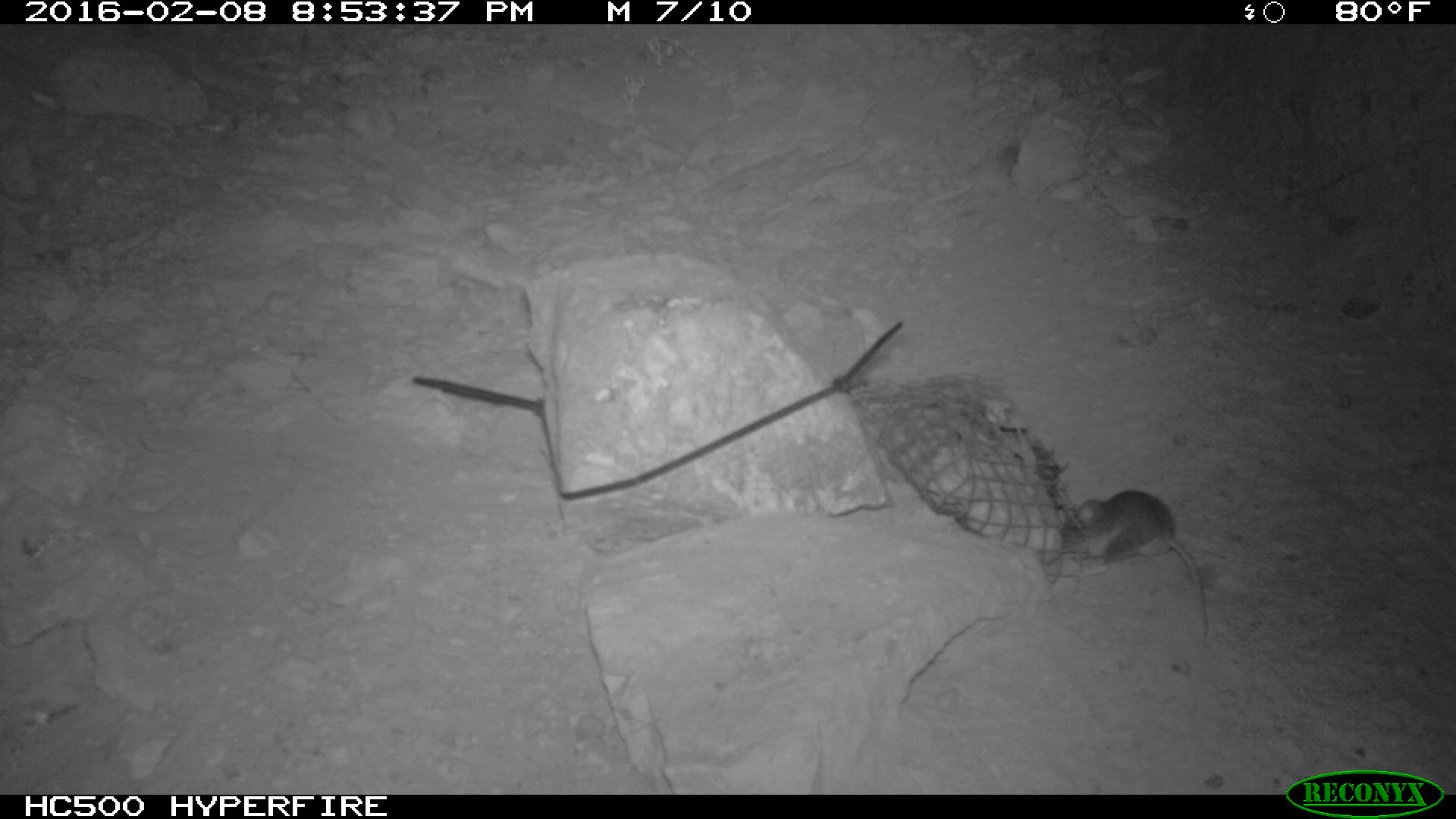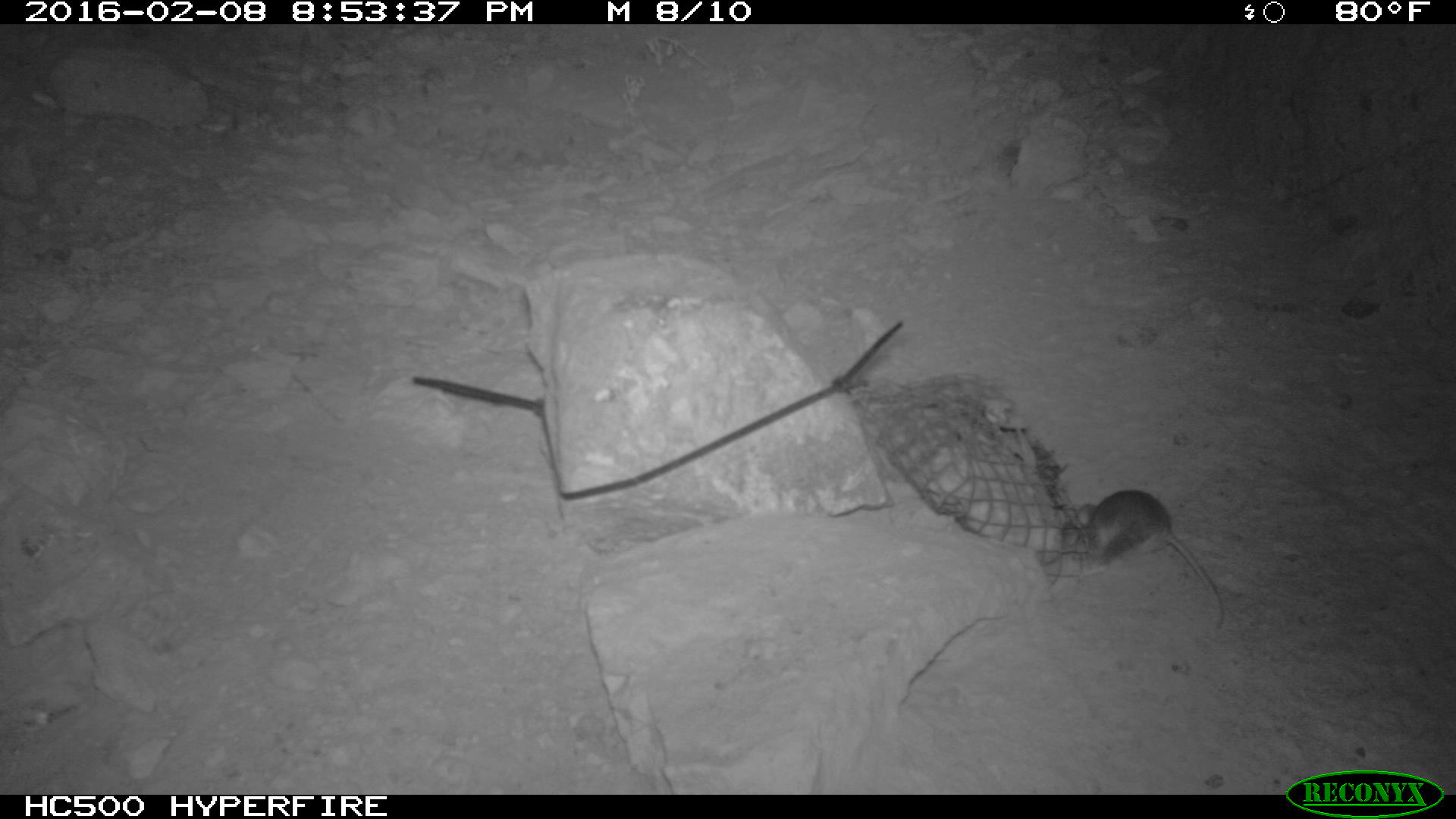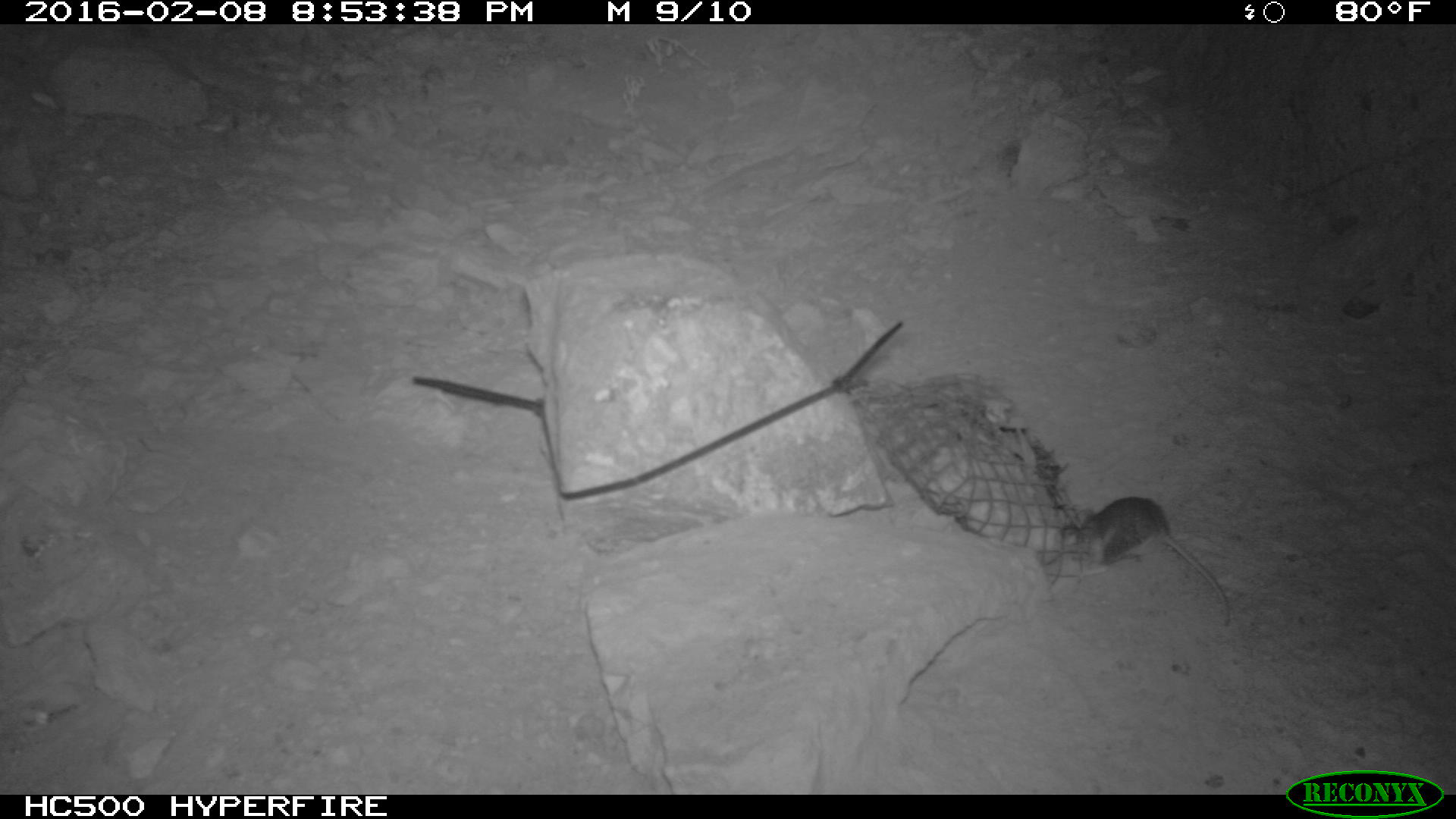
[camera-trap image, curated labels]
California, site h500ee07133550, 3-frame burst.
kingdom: Animalia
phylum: Chordata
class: Mammalia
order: Rodentia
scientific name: Rodentia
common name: rodent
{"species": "rodent (Rodentia)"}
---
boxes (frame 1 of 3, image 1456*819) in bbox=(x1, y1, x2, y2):
rodent: bbox=(1060, 490, 1207, 639)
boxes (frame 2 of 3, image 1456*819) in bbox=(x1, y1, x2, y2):
rodent: bbox=(1072, 489, 1228, 635)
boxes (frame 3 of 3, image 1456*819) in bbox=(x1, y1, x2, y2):
rodent: bbox=(1058, 495, 1232, 629)